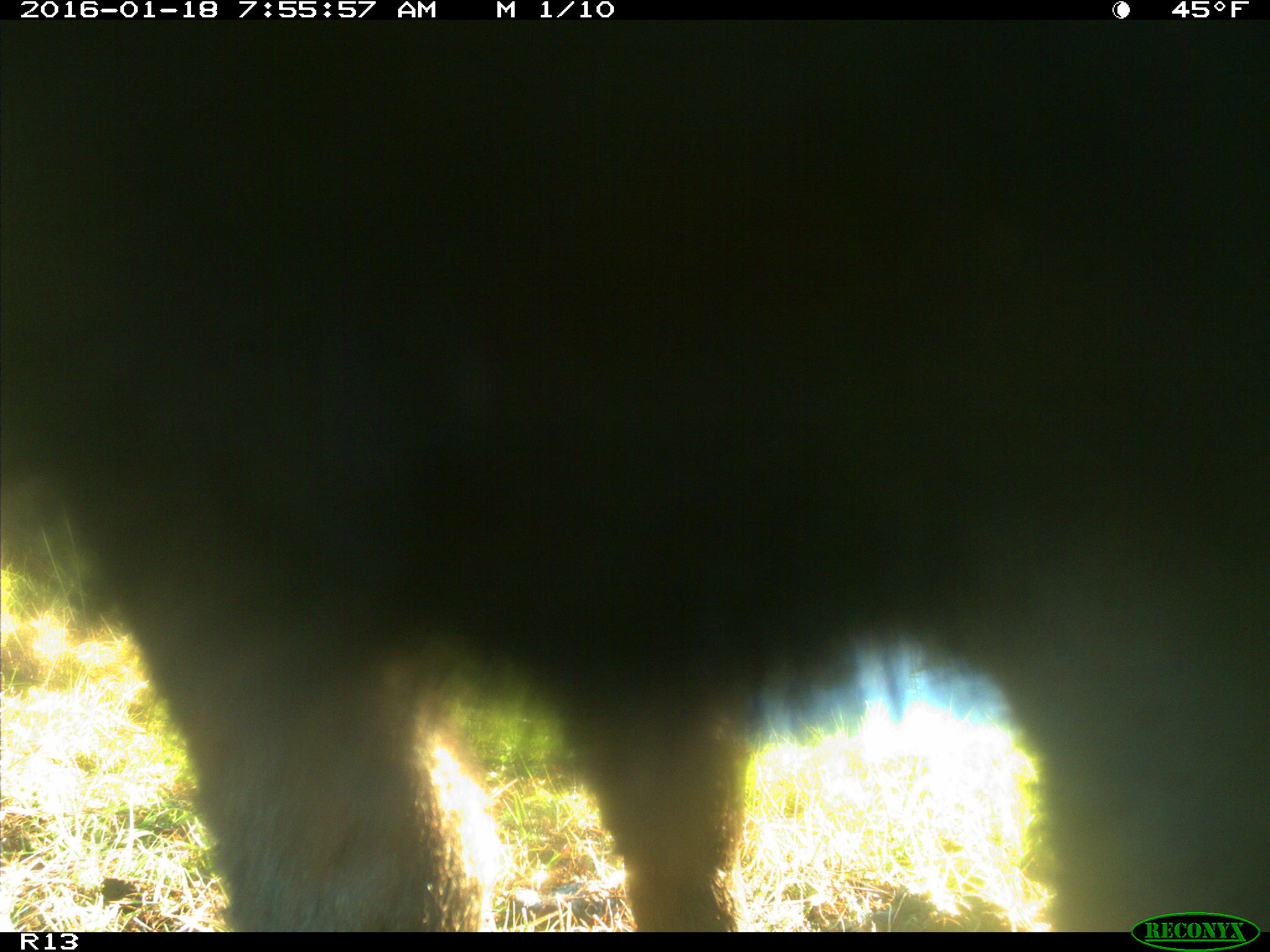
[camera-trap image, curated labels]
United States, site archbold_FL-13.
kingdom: Animalia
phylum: Chordata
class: Mammalia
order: Artiodactyla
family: Bovidae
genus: Bos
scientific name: Bos taurus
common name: domestic cow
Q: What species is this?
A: Bos taurus (domestic cow).